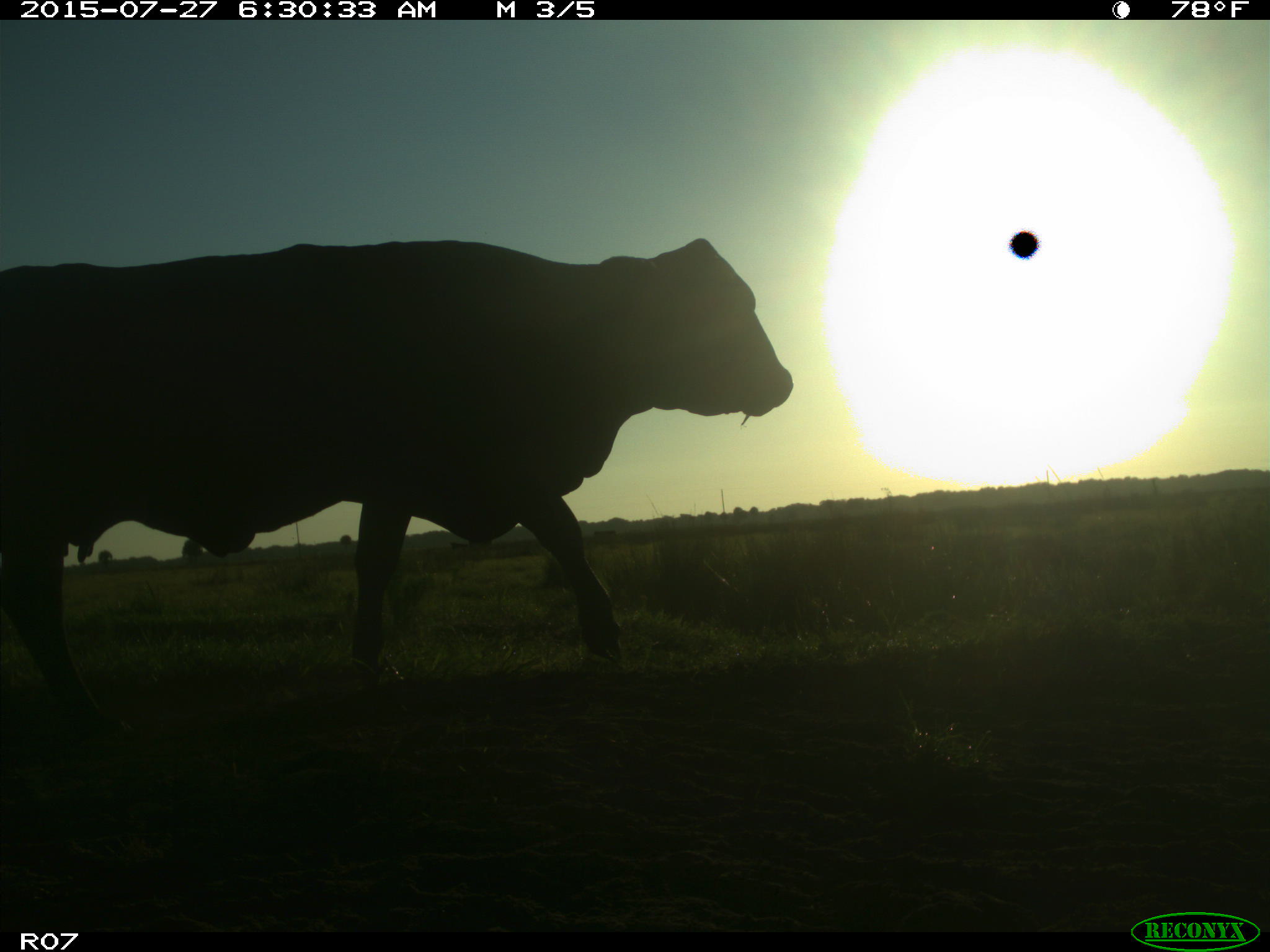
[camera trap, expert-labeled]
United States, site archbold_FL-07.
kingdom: Animalia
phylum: Chordata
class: Mammalia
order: Artiodactyla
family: Bovidae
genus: Bos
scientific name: Bos taurus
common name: domestic cow